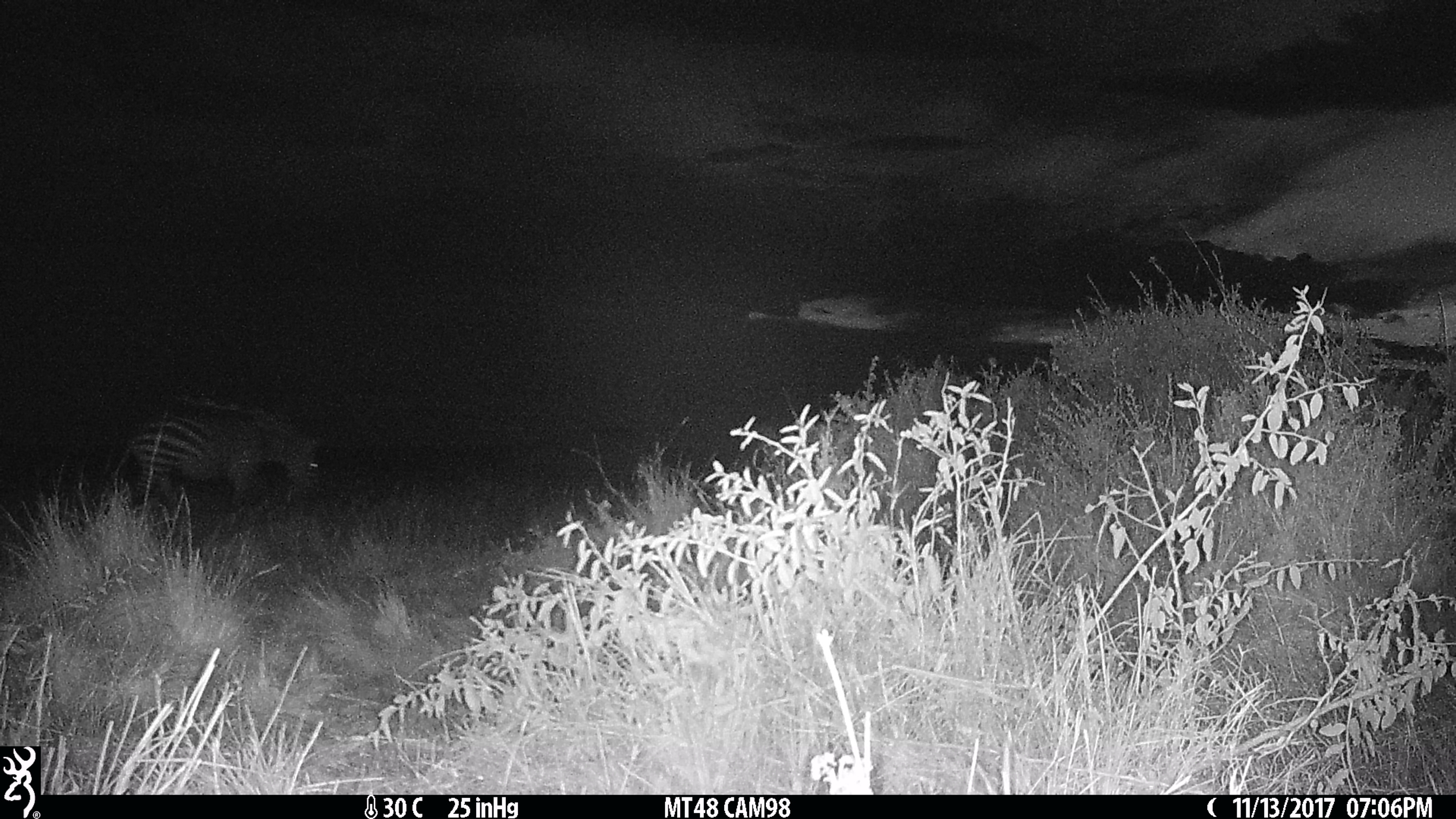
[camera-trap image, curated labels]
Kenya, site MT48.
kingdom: Animalia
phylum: Chordata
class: Mammalia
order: Perissodactyla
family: Equidae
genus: Equus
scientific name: Equus quagga burchellii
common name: burchell's zebra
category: zebra